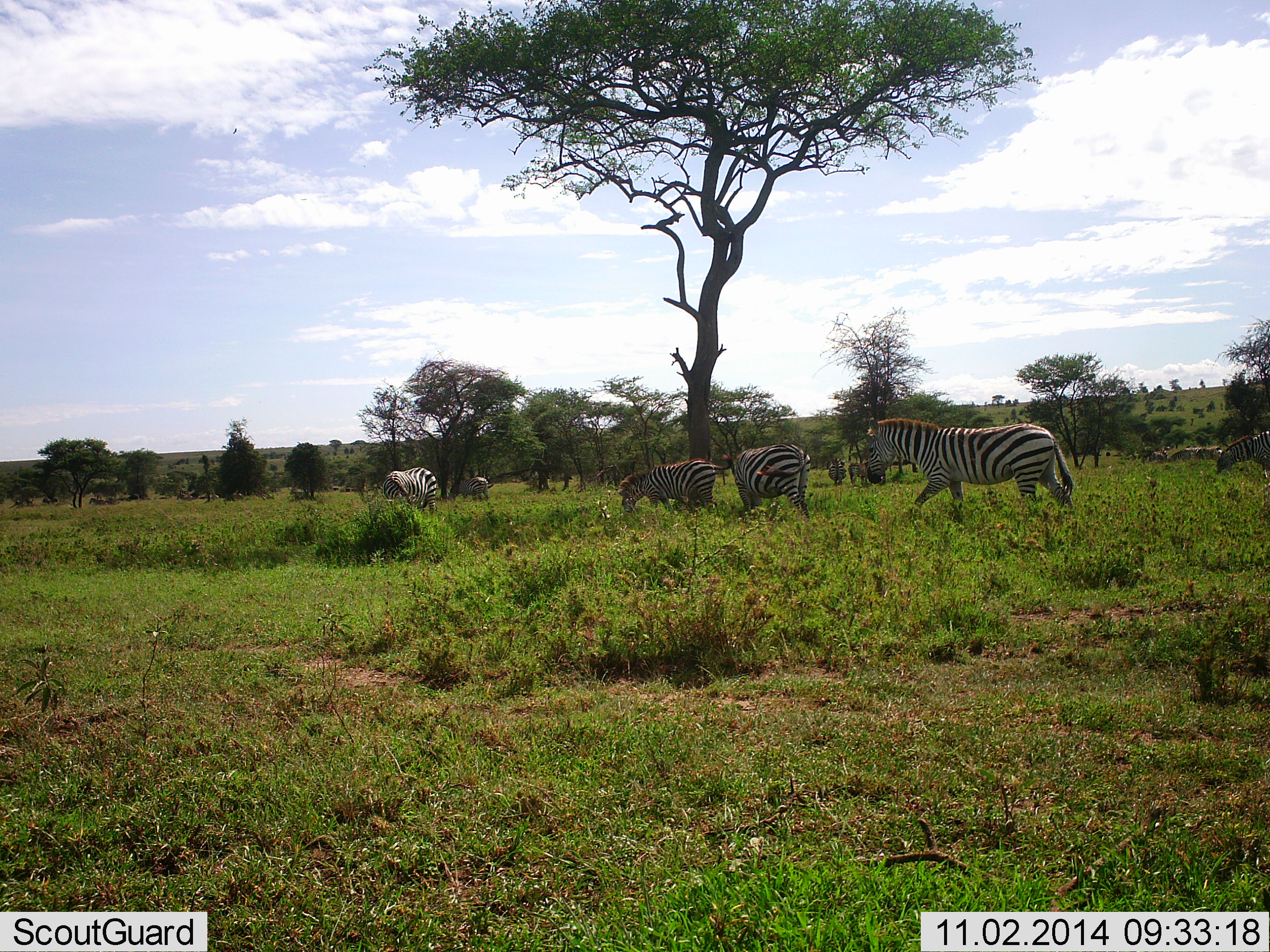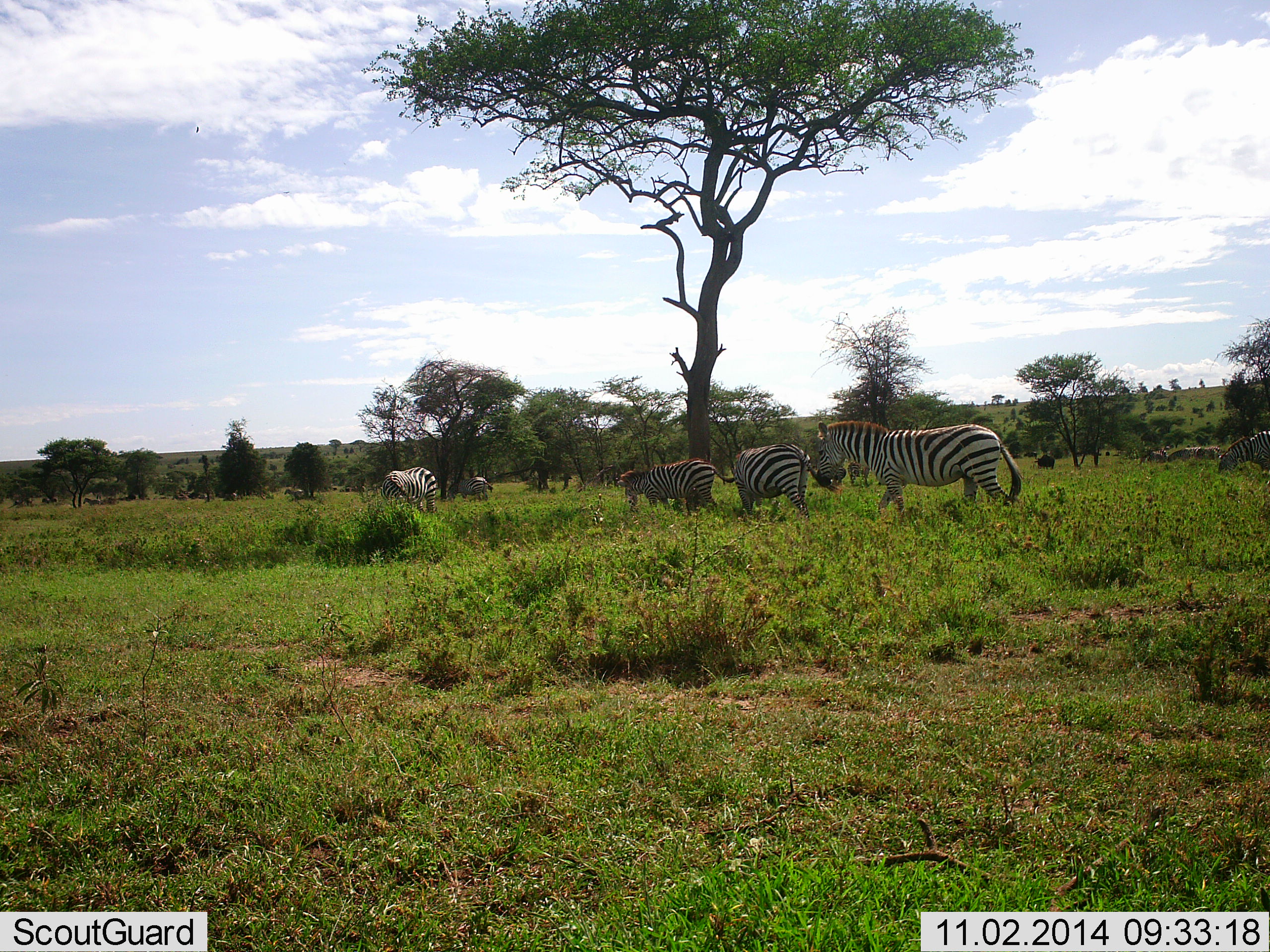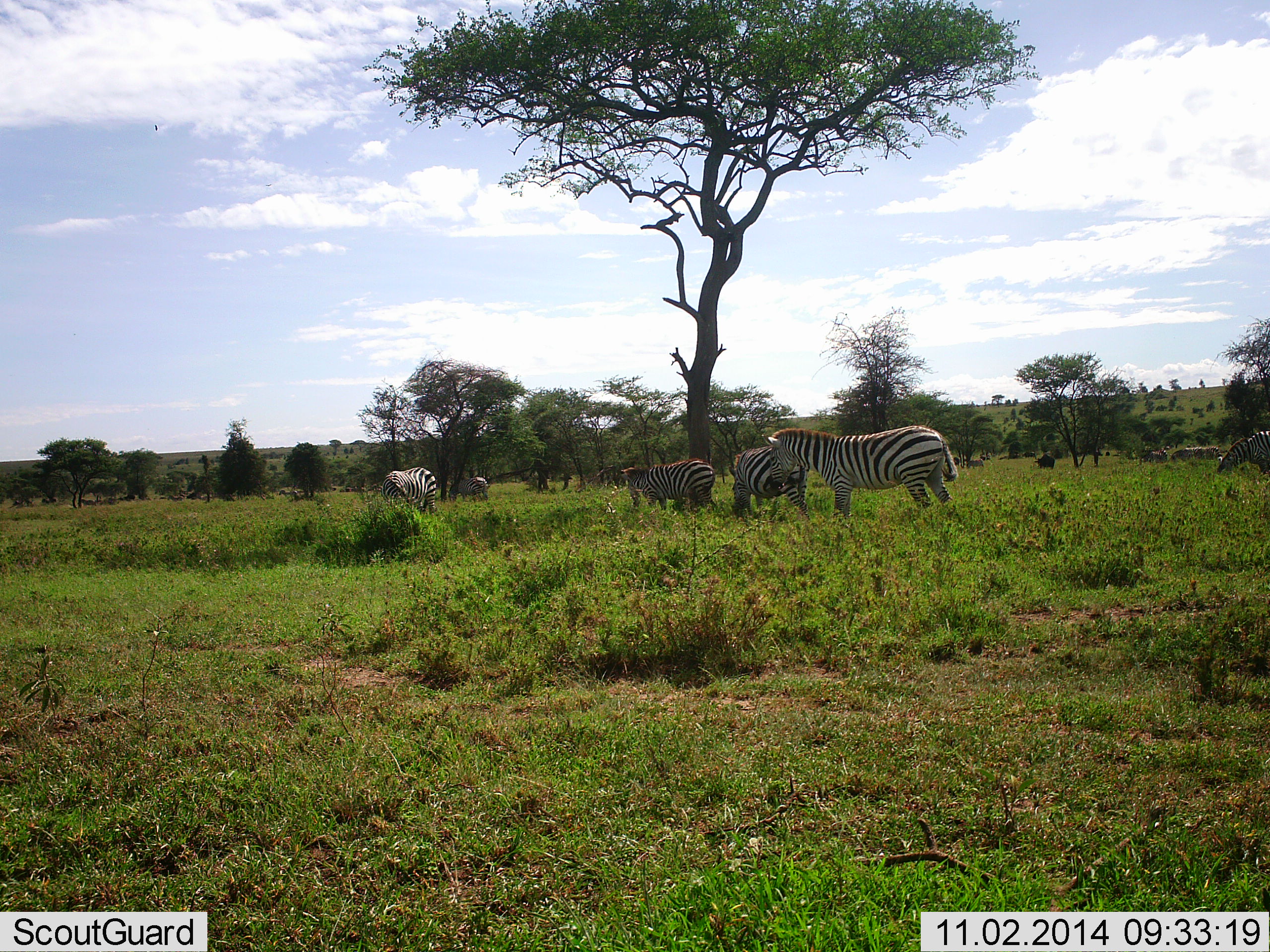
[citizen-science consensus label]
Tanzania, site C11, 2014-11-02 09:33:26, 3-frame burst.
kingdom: Animalia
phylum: Chordata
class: Mammalia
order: Perissodactyla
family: Equidae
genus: Equus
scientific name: Equus quagga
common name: plains zebra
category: zebra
Zebra (plains zebra) (Equus quagga), count 6. Behavior (volunteer vote fractions): standing 36%, resting 0%, moving 82%, interacting 0%. Young present (vote fraction): 0%. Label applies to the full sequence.